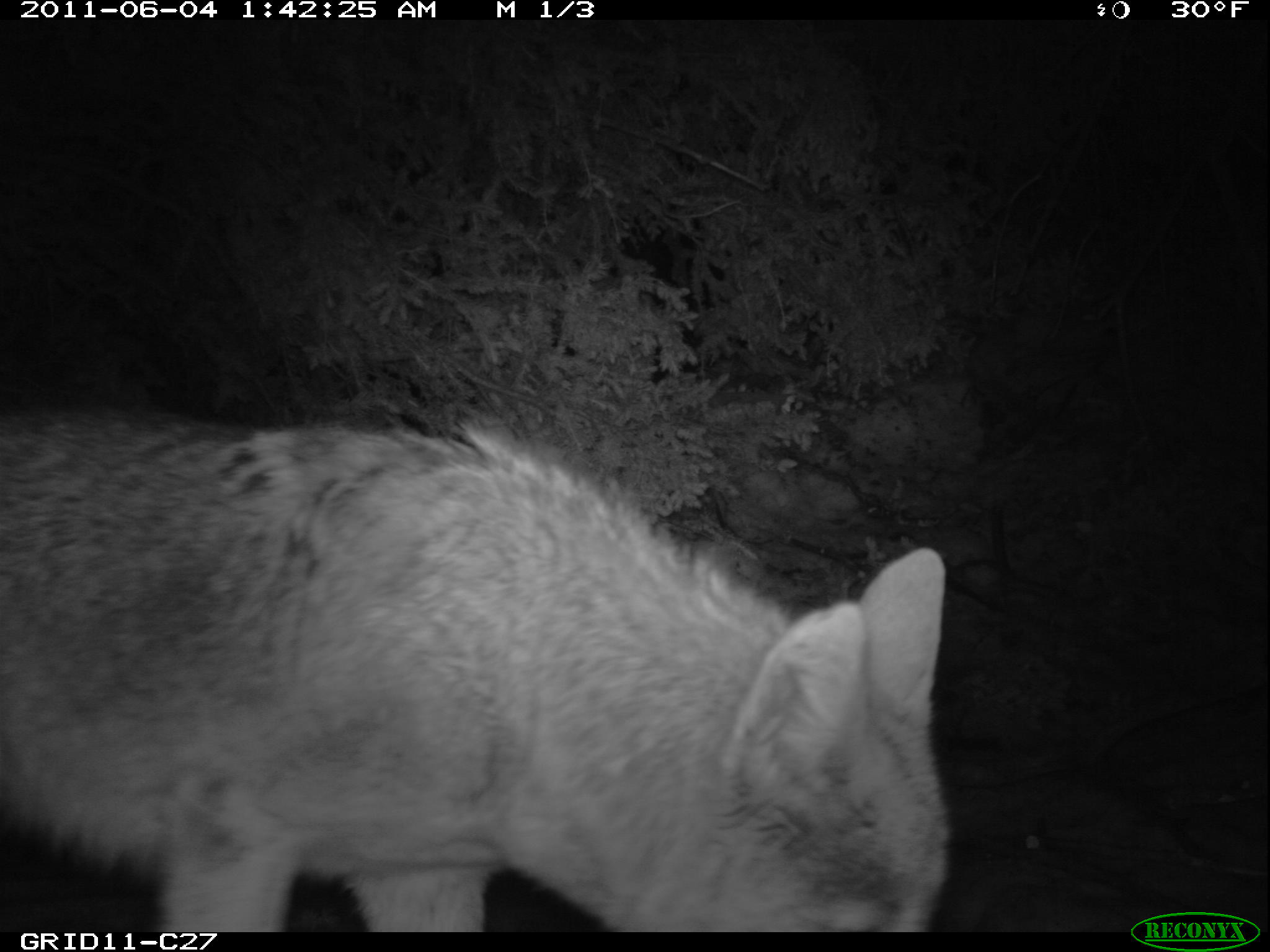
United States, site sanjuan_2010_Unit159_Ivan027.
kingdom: Animalia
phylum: Chordata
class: Mammalia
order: Carnivora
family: Canidae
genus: Canis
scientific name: Canis latrans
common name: coyote